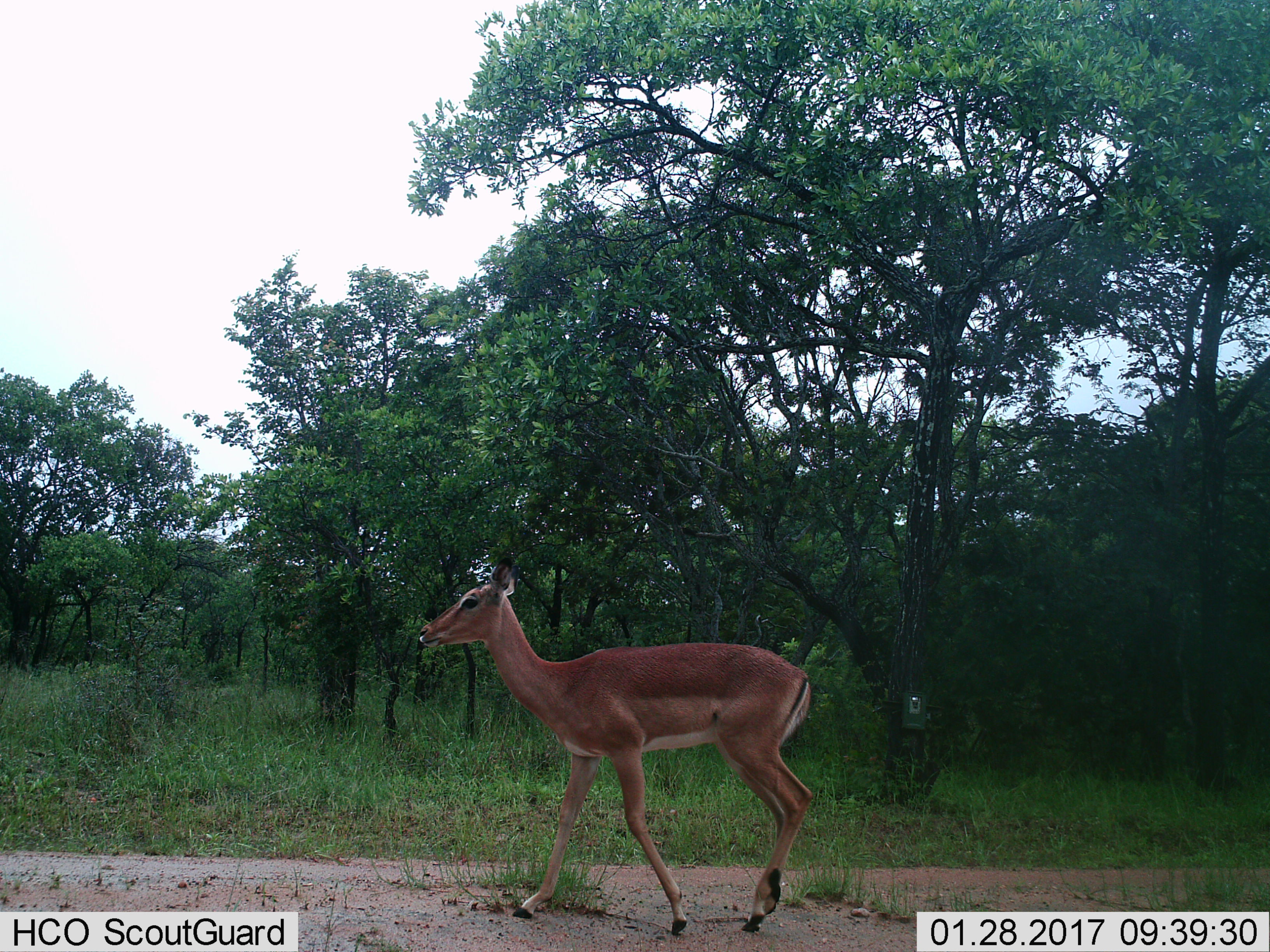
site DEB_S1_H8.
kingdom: Animalia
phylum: Chordata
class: Mammalia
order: Artiodactyla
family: Bovidae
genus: Aepyceros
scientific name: Aepyceros melampus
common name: impala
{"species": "impala (Aepyceros melampus)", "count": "1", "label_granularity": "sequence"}